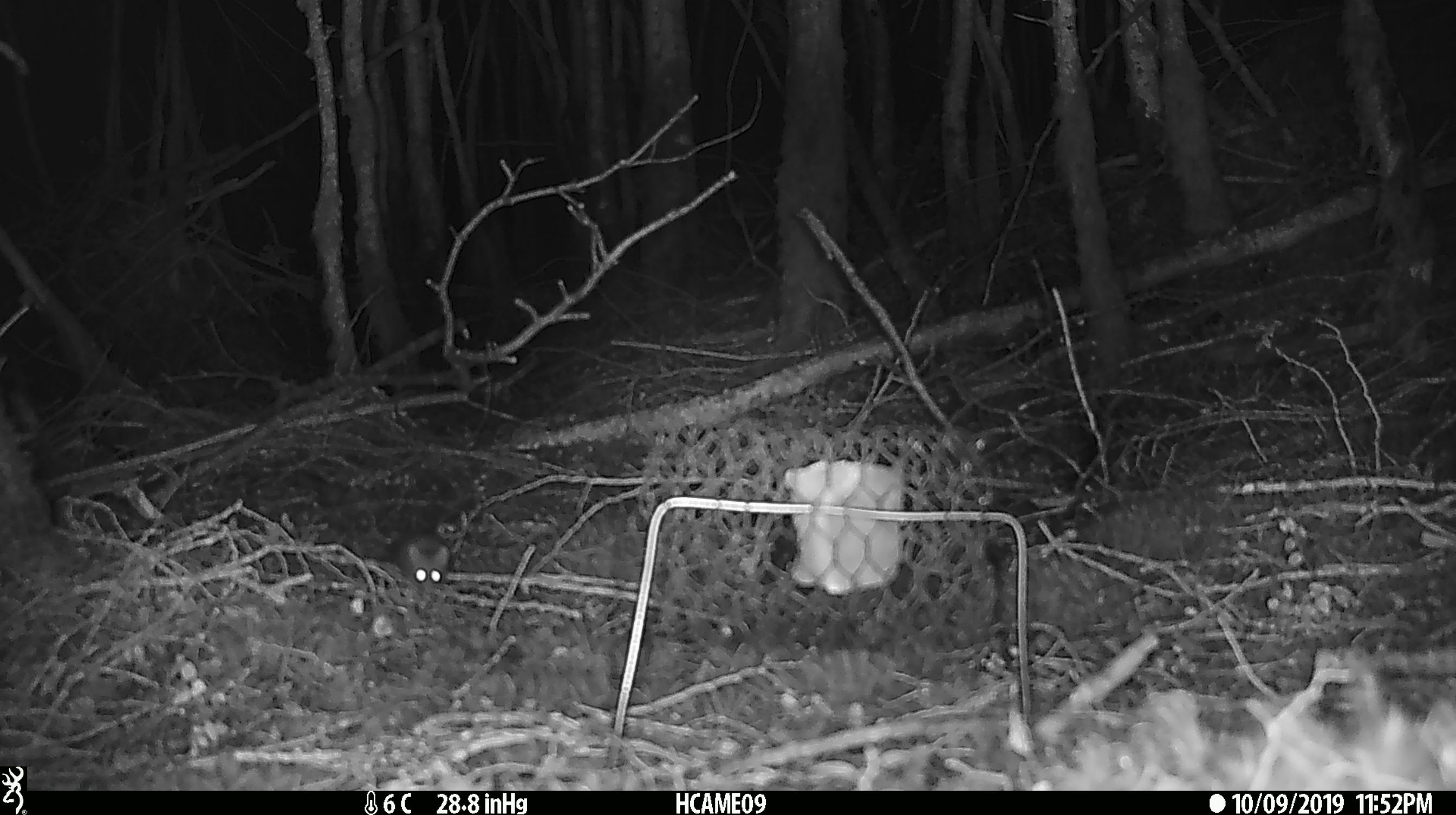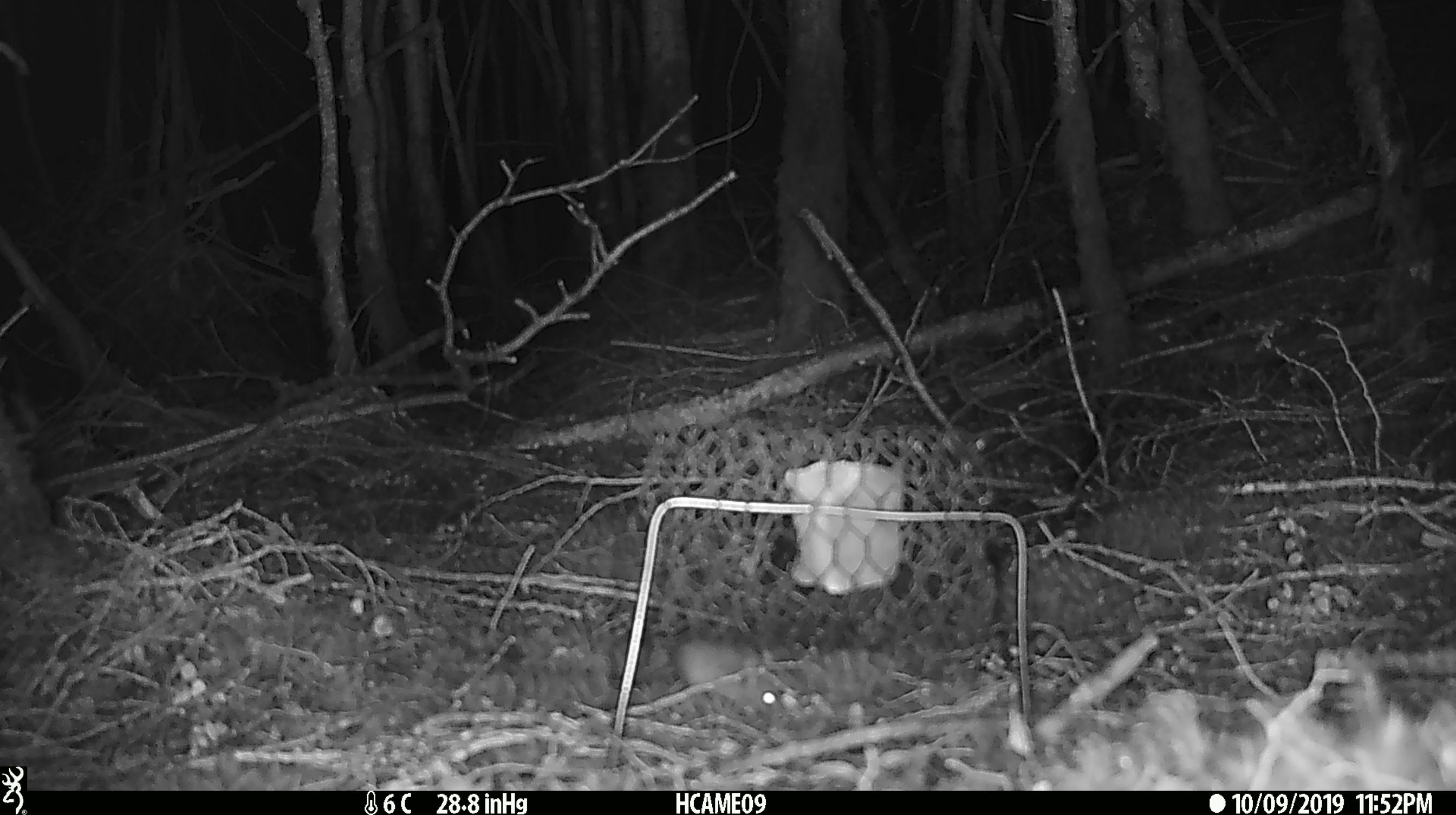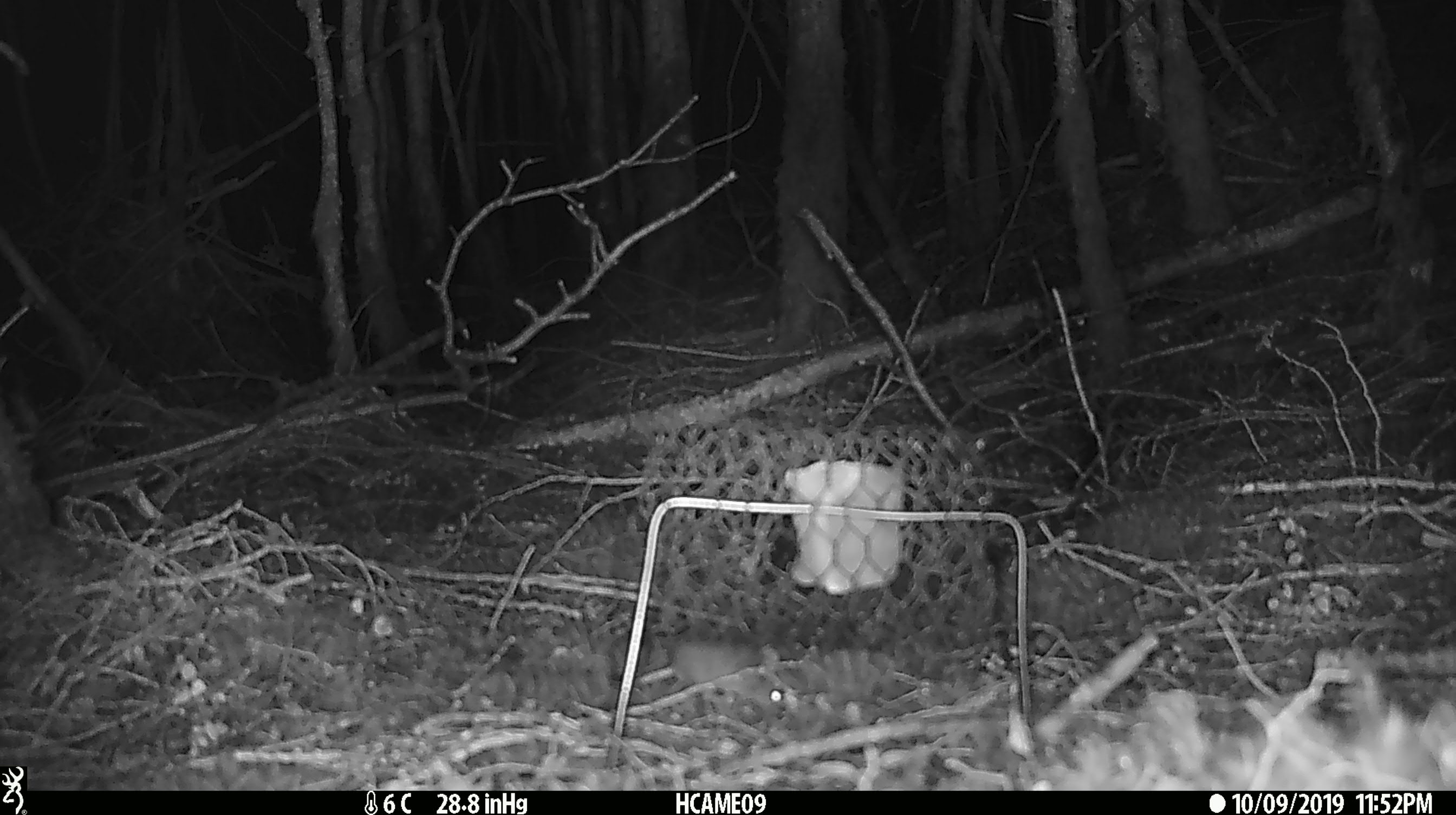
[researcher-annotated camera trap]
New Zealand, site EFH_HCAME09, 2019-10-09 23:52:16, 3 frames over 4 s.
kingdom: Animalia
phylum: Chordata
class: Mammalia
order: Rodentia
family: Muridae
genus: Mus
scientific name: Mus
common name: mouse